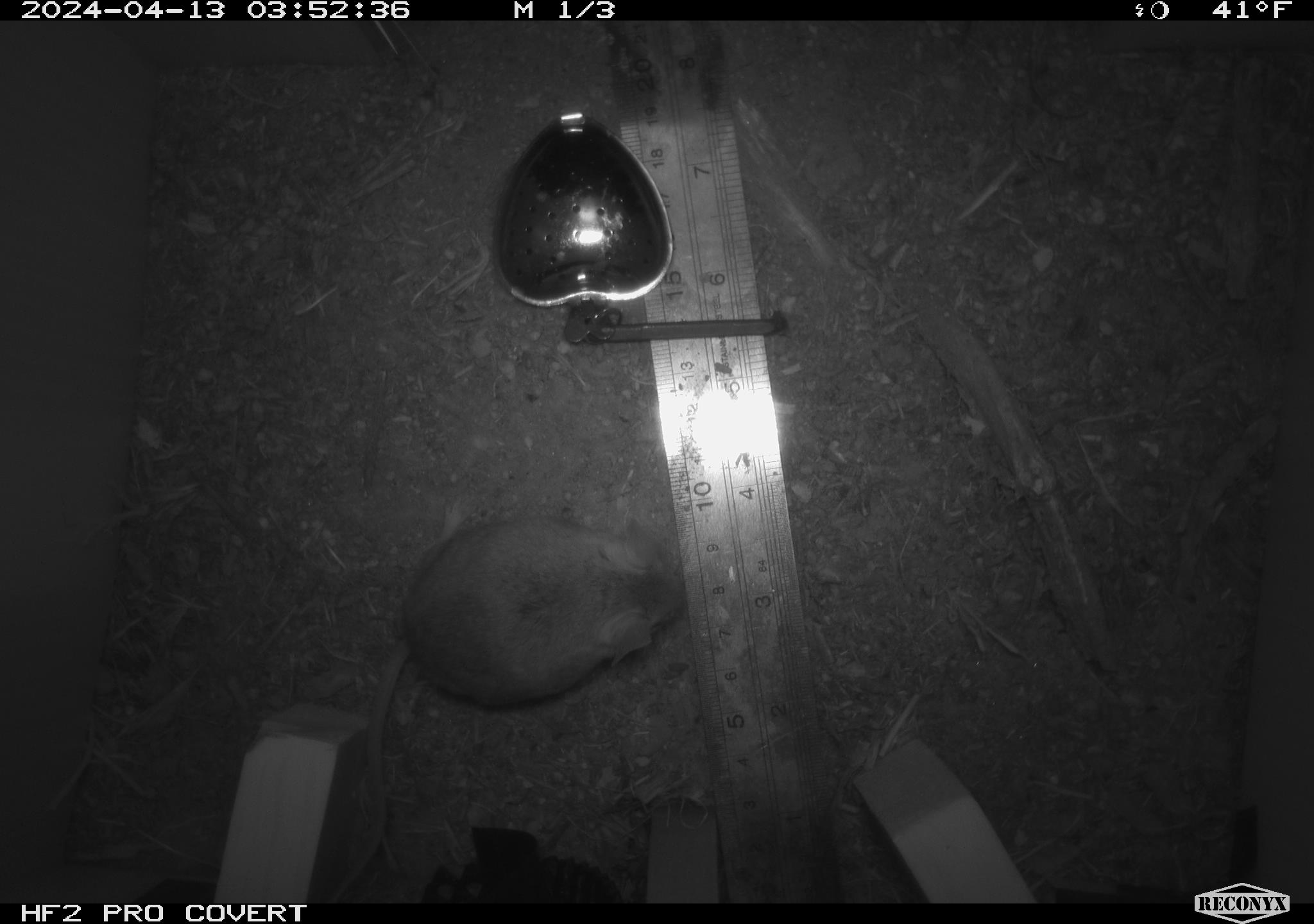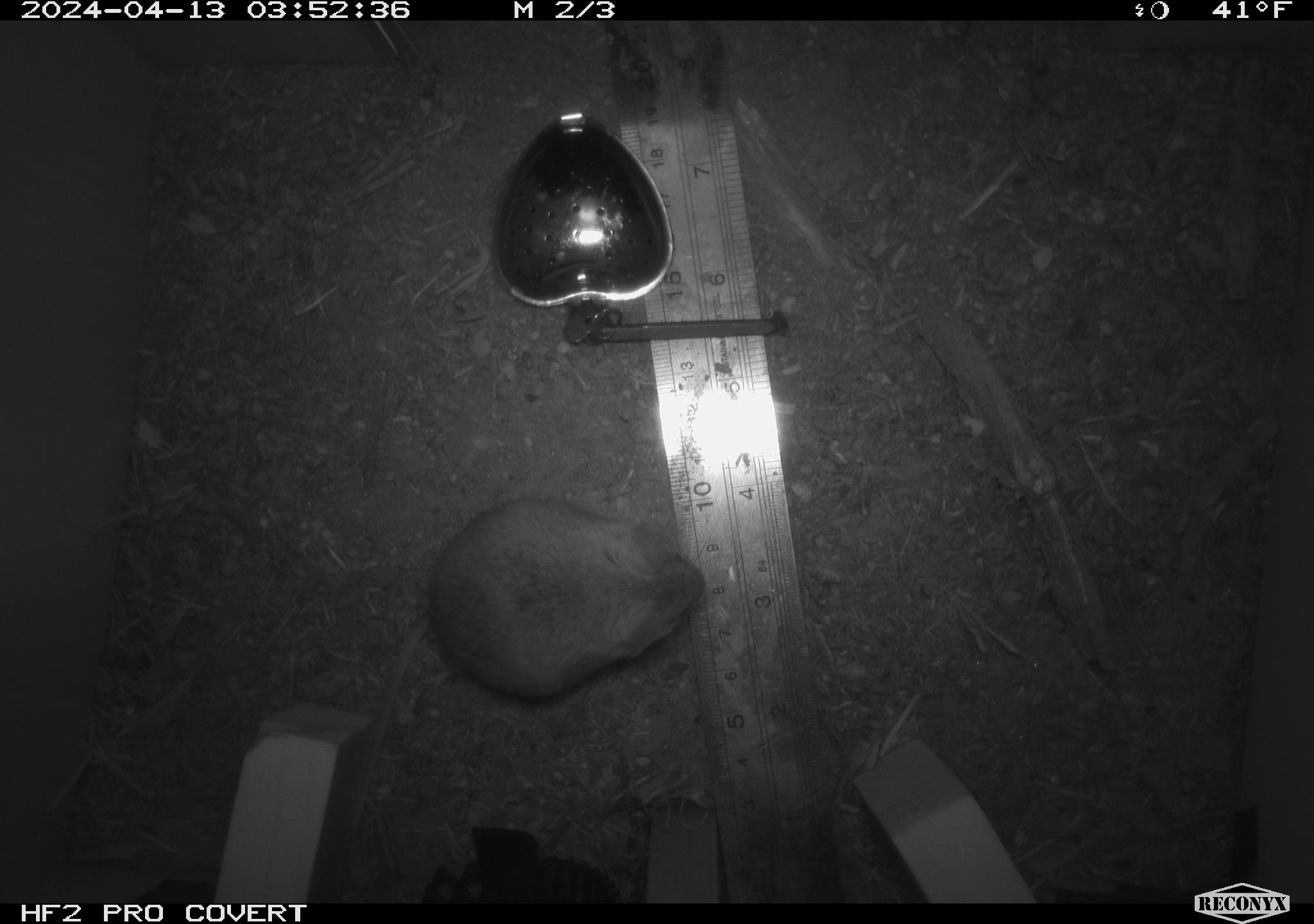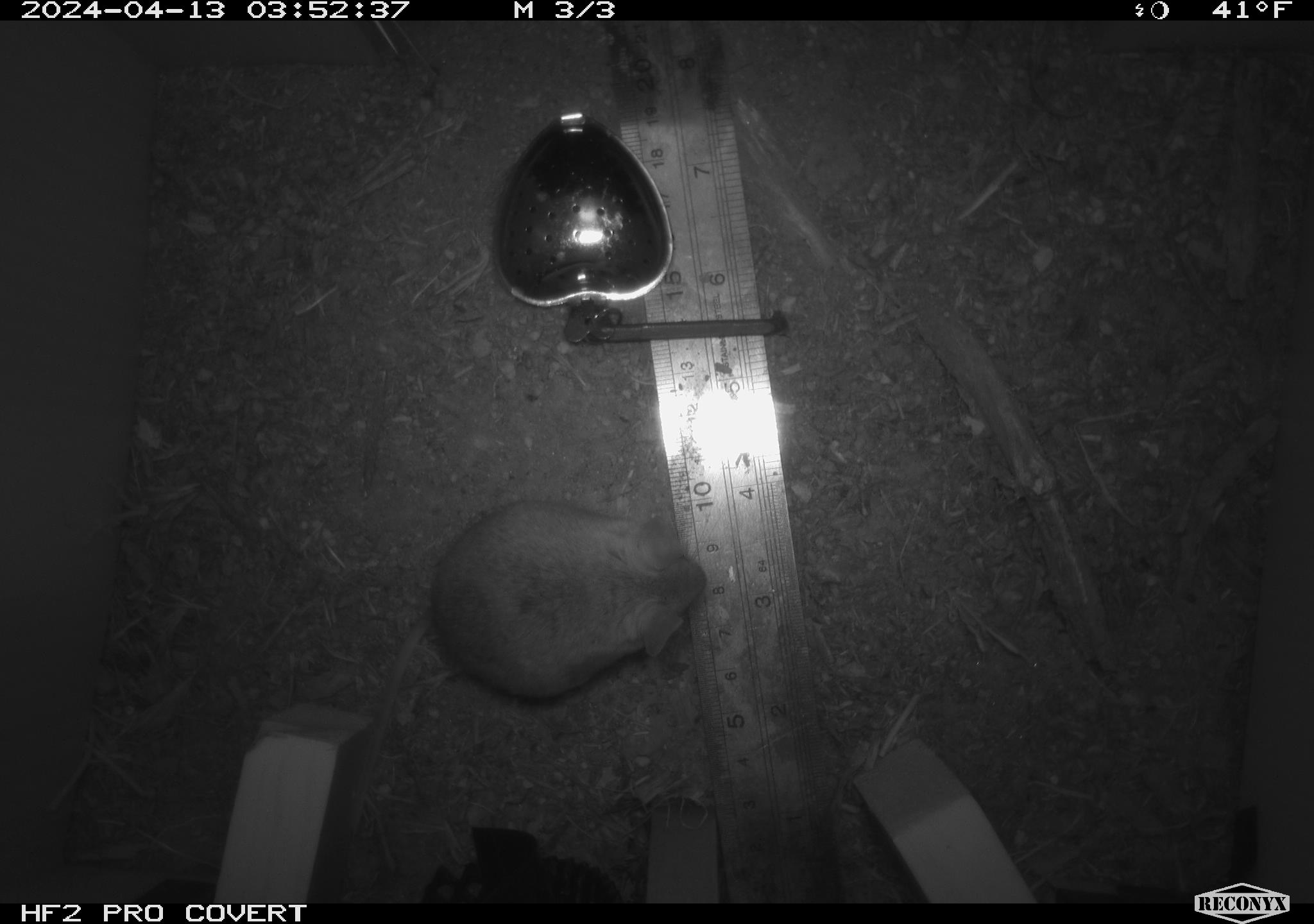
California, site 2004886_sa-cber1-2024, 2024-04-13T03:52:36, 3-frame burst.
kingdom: Animalia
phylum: Chordata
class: Mammalia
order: Rodentia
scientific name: Rodentia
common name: mouse species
Mouse species (Rodentia).